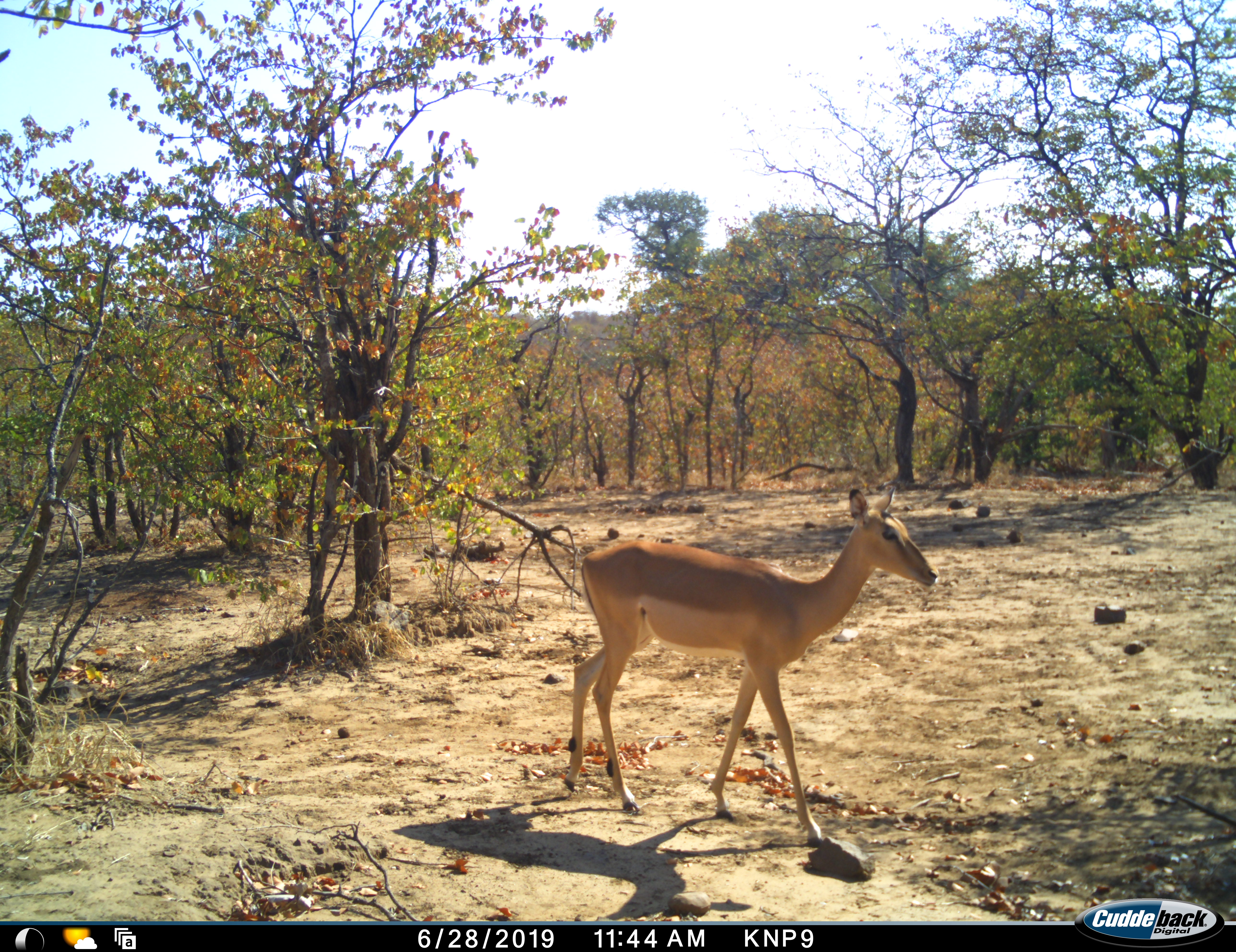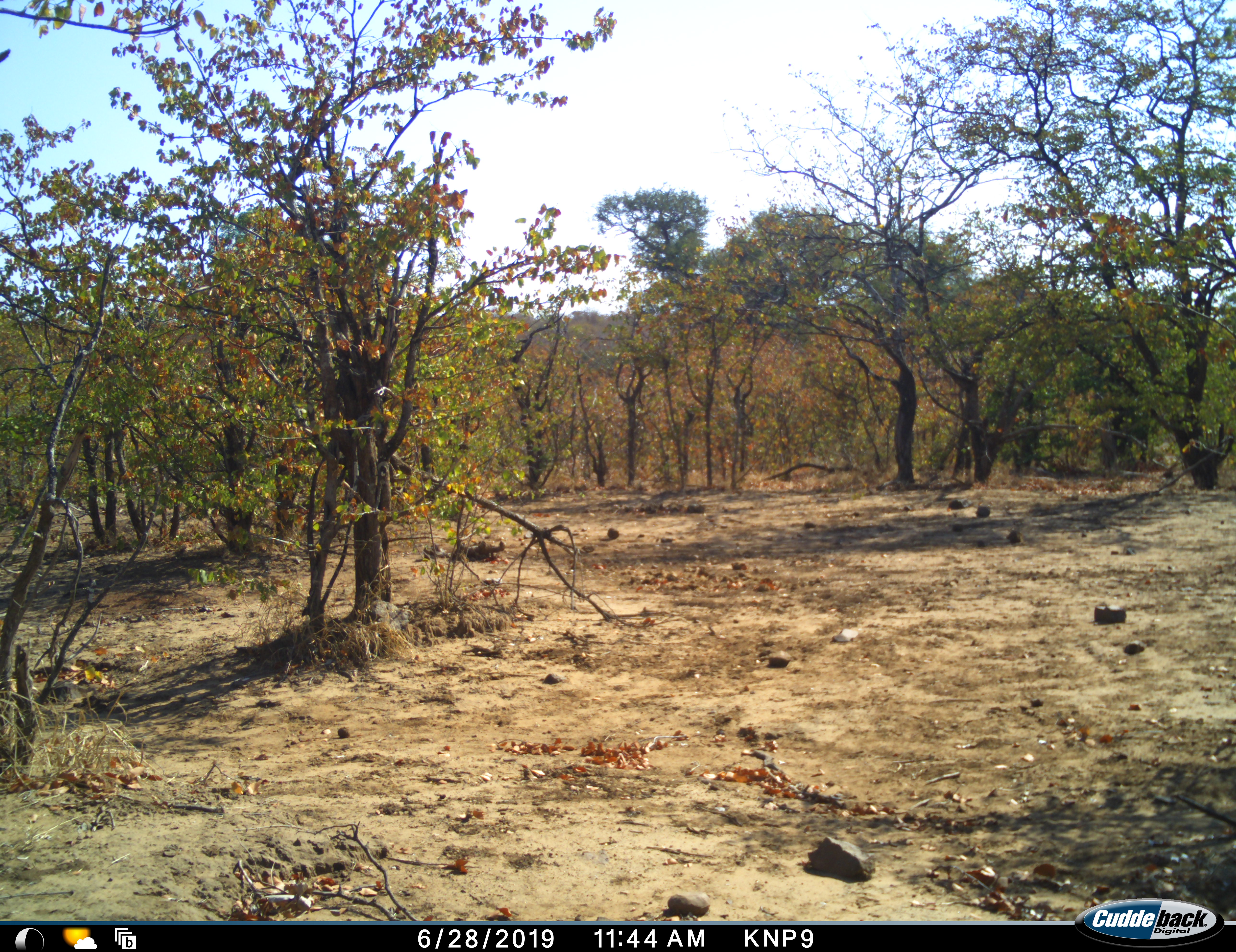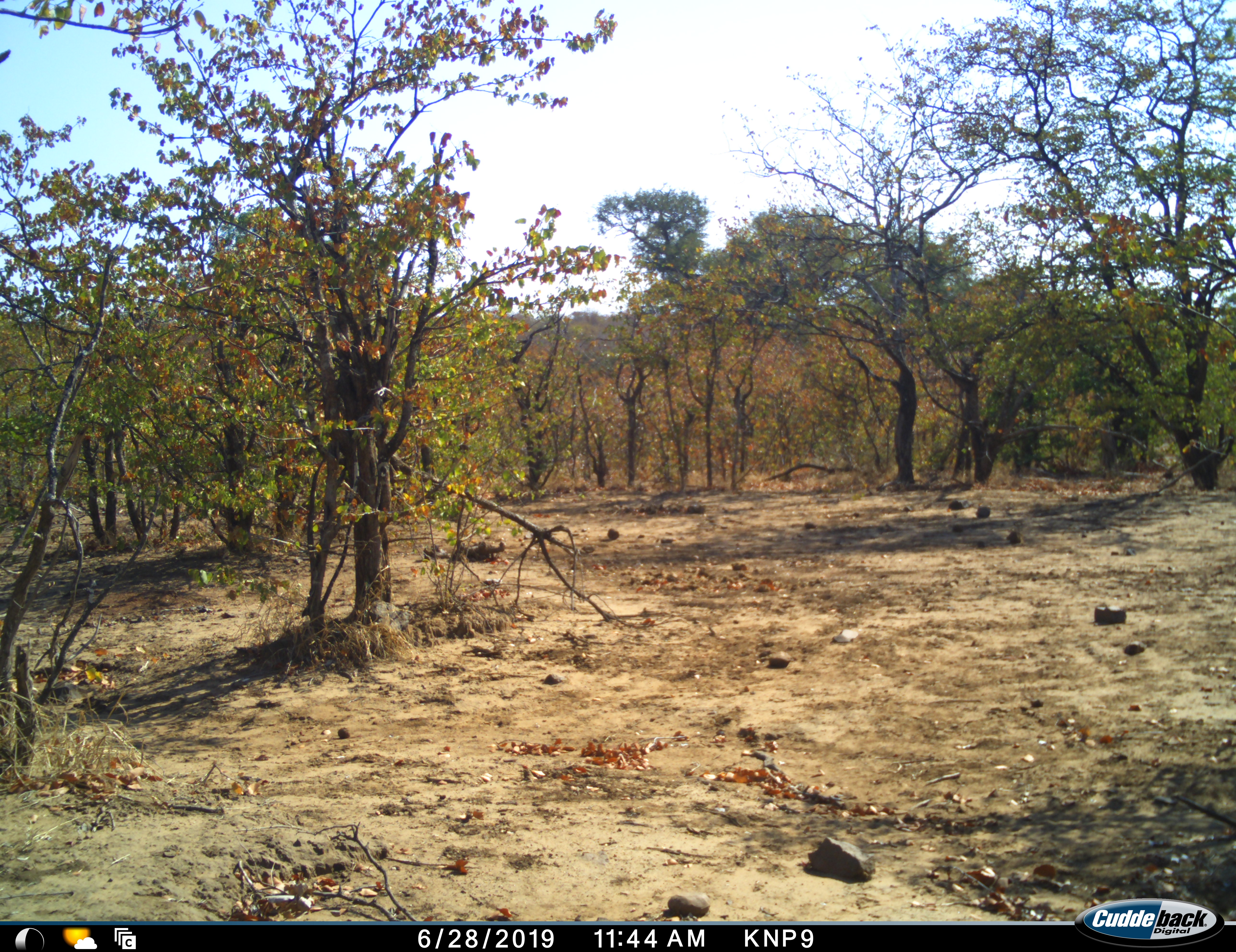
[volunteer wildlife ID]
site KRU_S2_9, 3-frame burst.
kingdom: Animalia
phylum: Chordata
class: Mammalia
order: Artiodactyla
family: Bovidae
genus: Aepyceros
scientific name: Aepyceros melampus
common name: impala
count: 1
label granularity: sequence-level